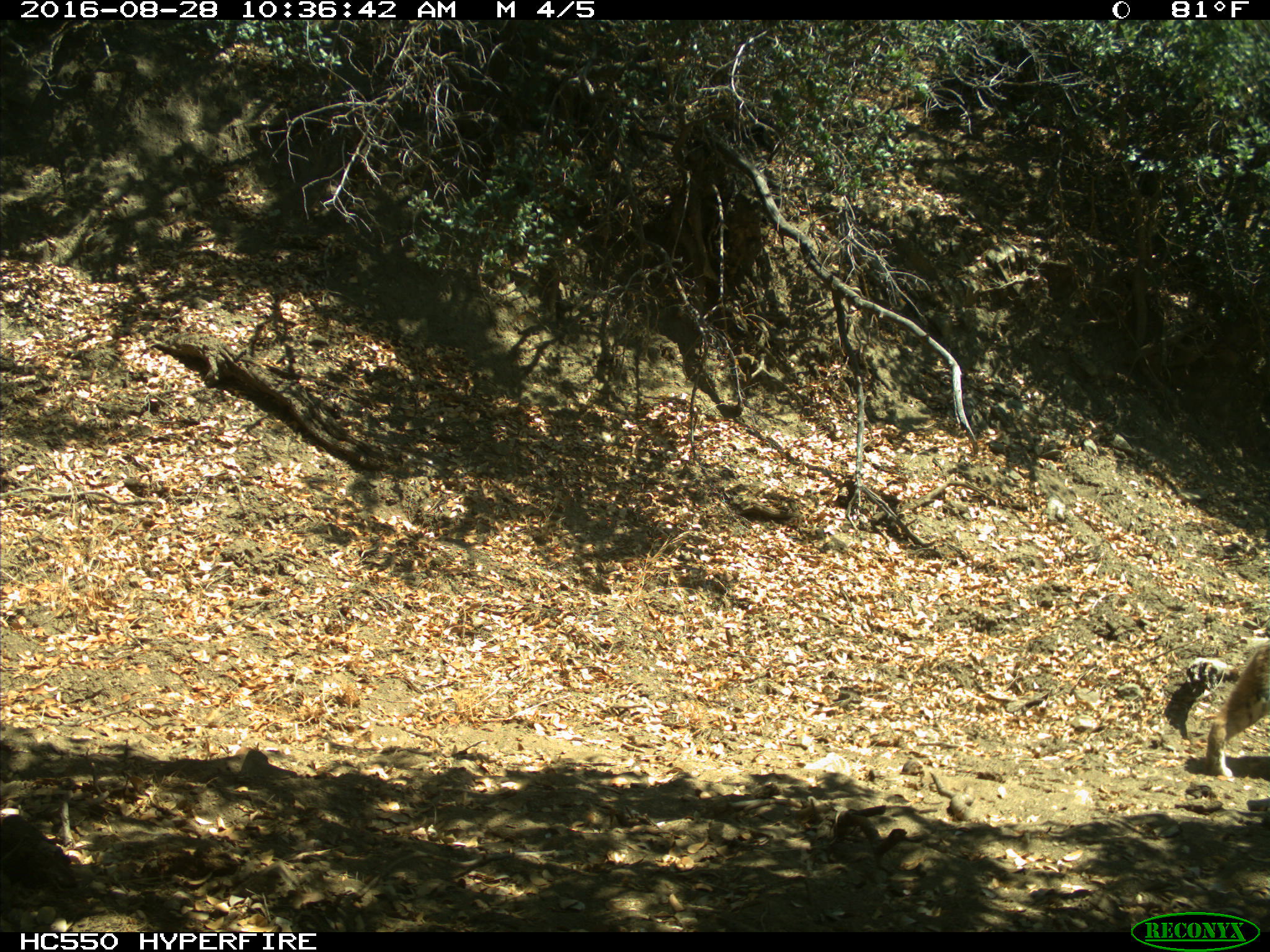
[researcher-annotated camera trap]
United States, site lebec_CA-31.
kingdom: Animalia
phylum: Chordata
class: Mammalia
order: Carnivora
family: Felidae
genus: Lynx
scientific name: Lynx rufus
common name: bobcat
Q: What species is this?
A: Lynx rufus (bobcat).